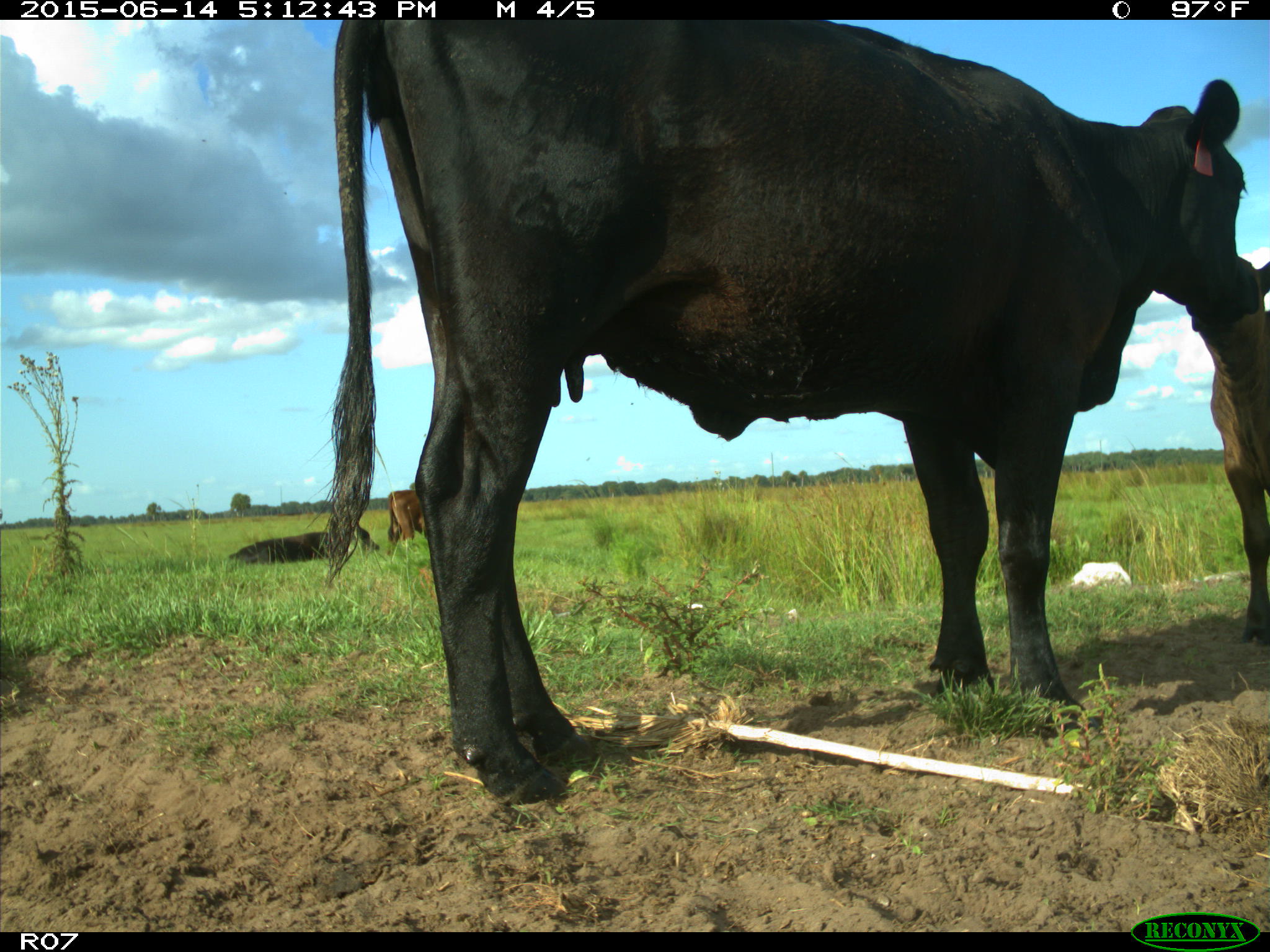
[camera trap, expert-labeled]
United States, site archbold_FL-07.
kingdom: Animalia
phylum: Chordata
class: Mammalia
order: Artiodactyla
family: Bovidae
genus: Bos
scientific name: Bos taurus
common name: domestic cow